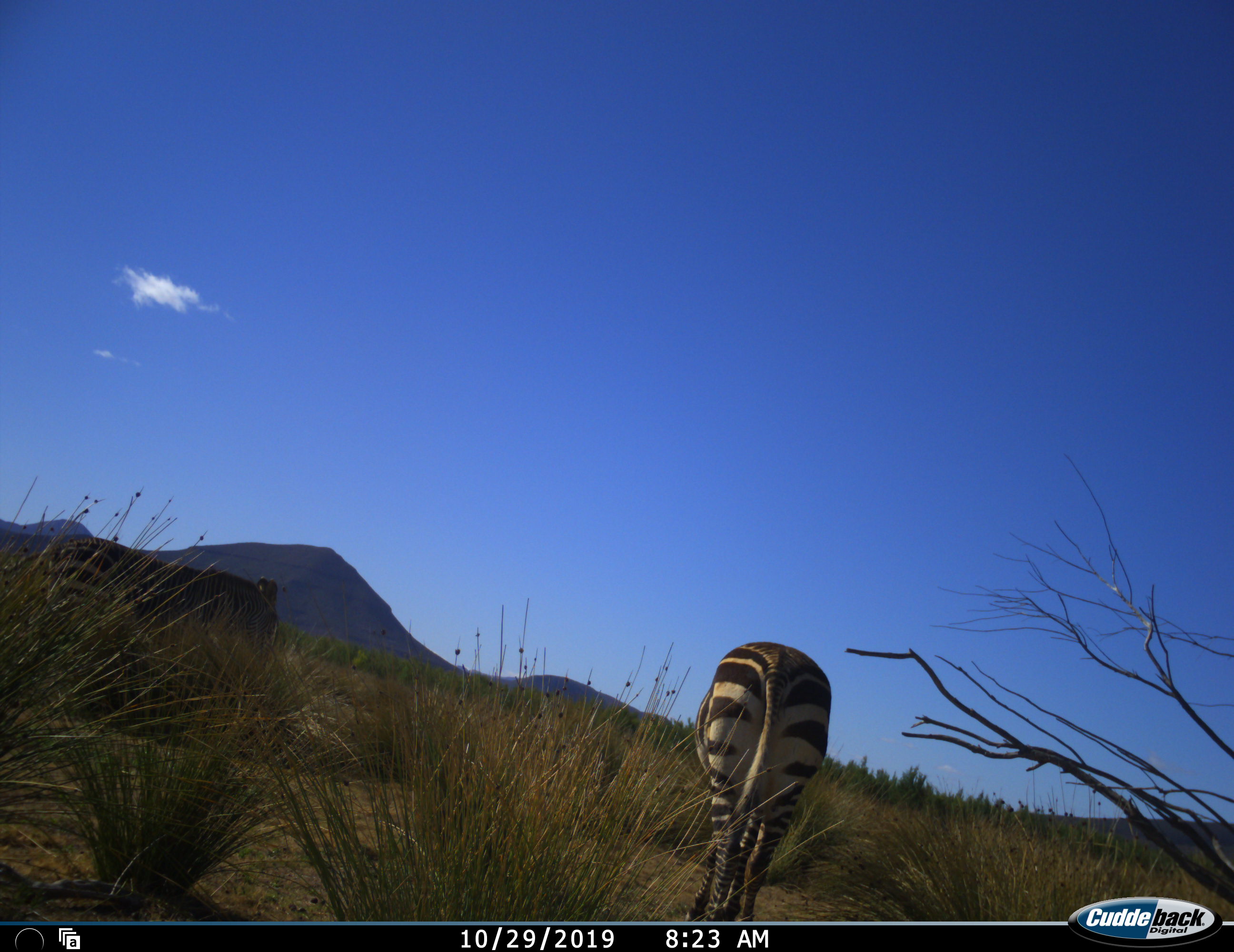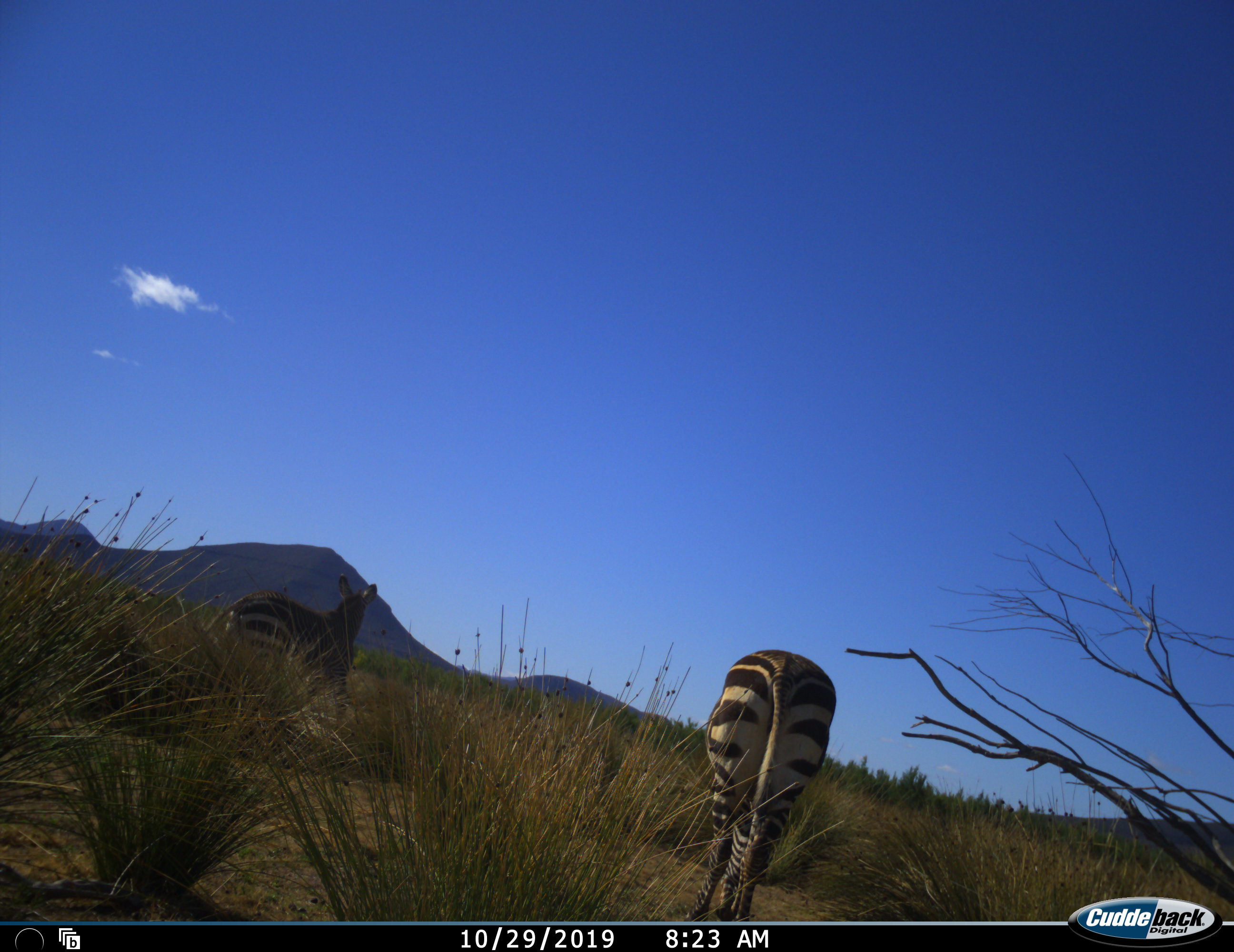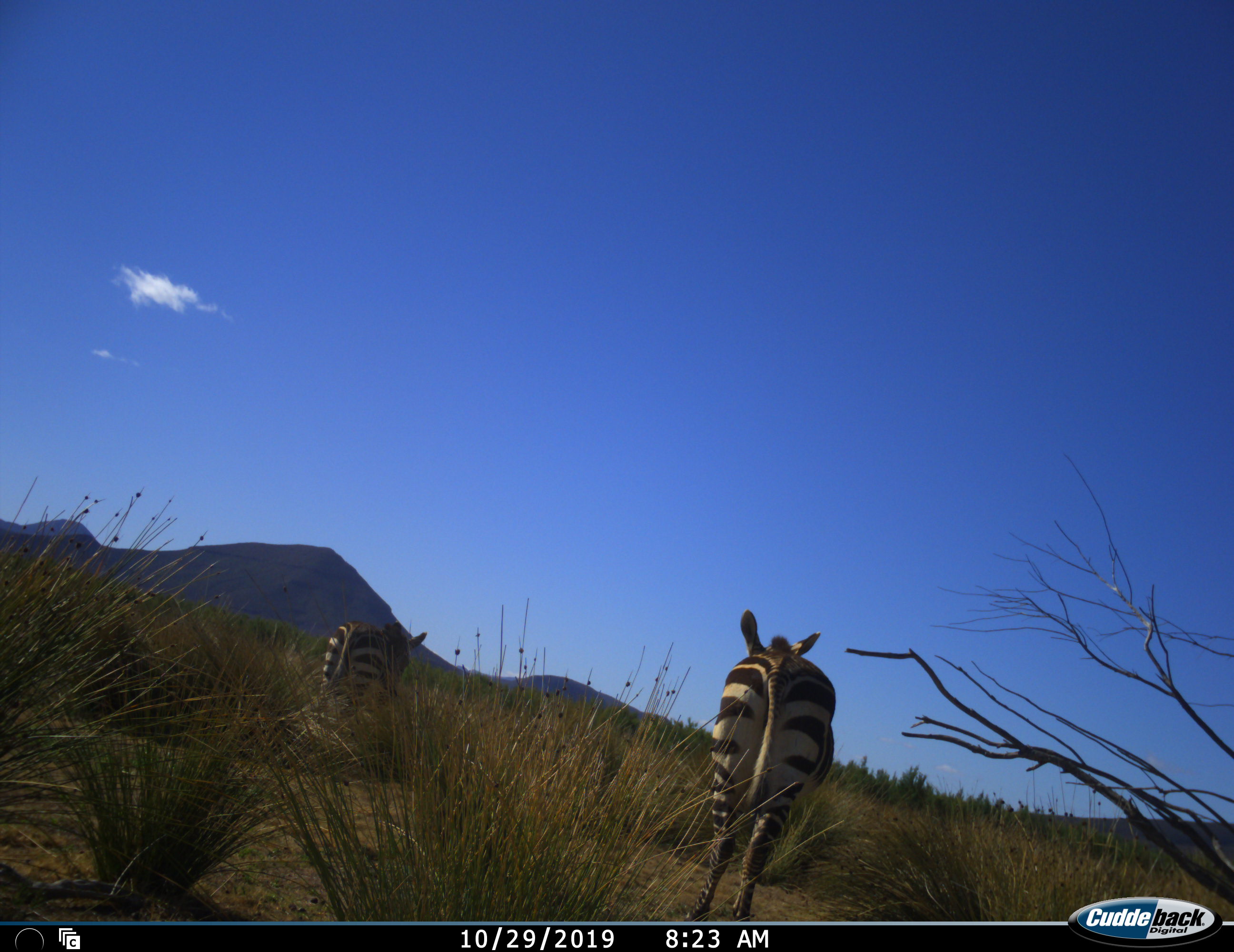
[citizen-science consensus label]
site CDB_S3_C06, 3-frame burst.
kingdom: Animalia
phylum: Chordata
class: Mammalia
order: Perissodactyla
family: Equidae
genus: Equus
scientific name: Equus zebra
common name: mountain zebra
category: zebramountain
Zebramountain (mountain zebra) (Equus zebra), count 2. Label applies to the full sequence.